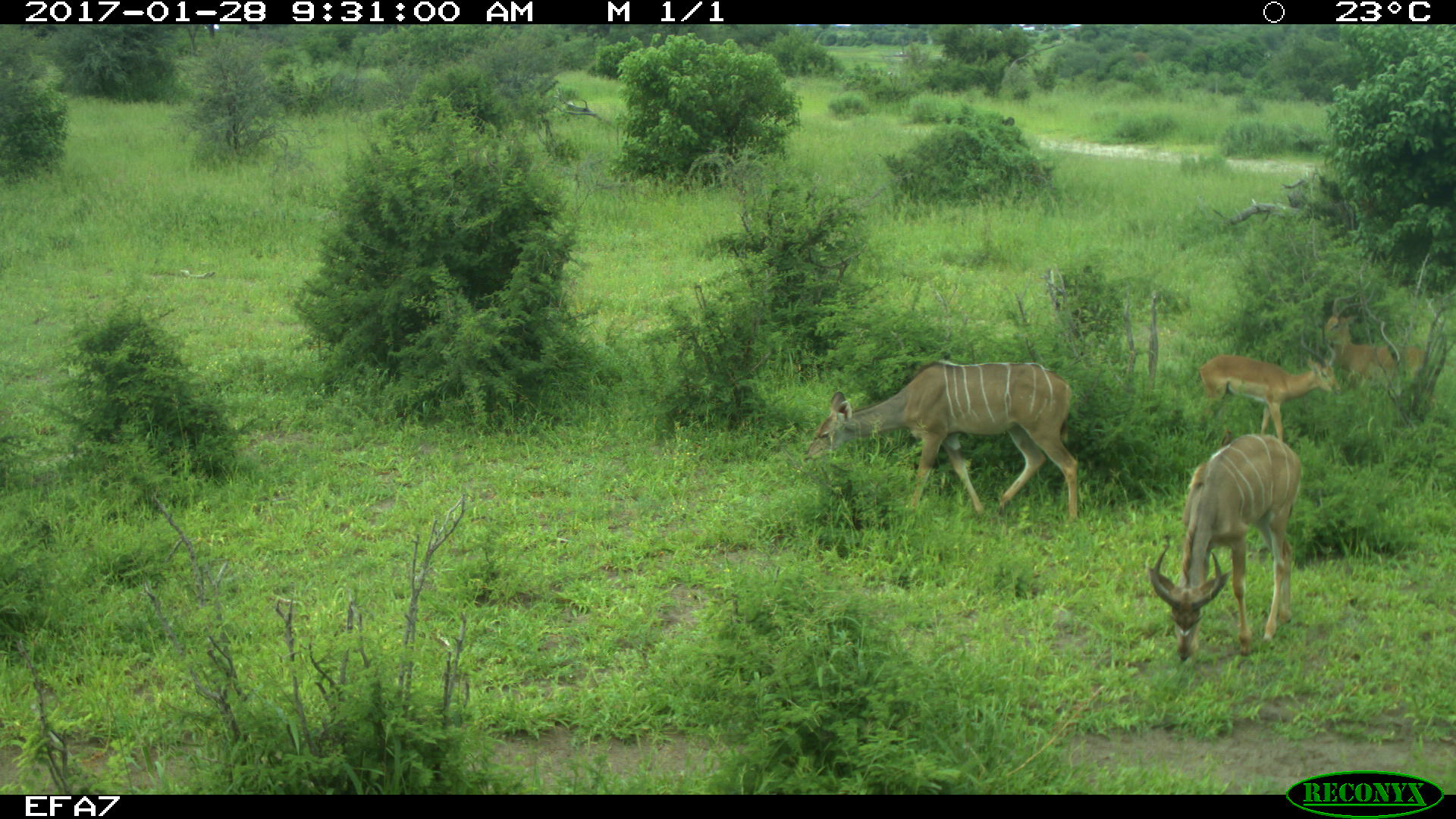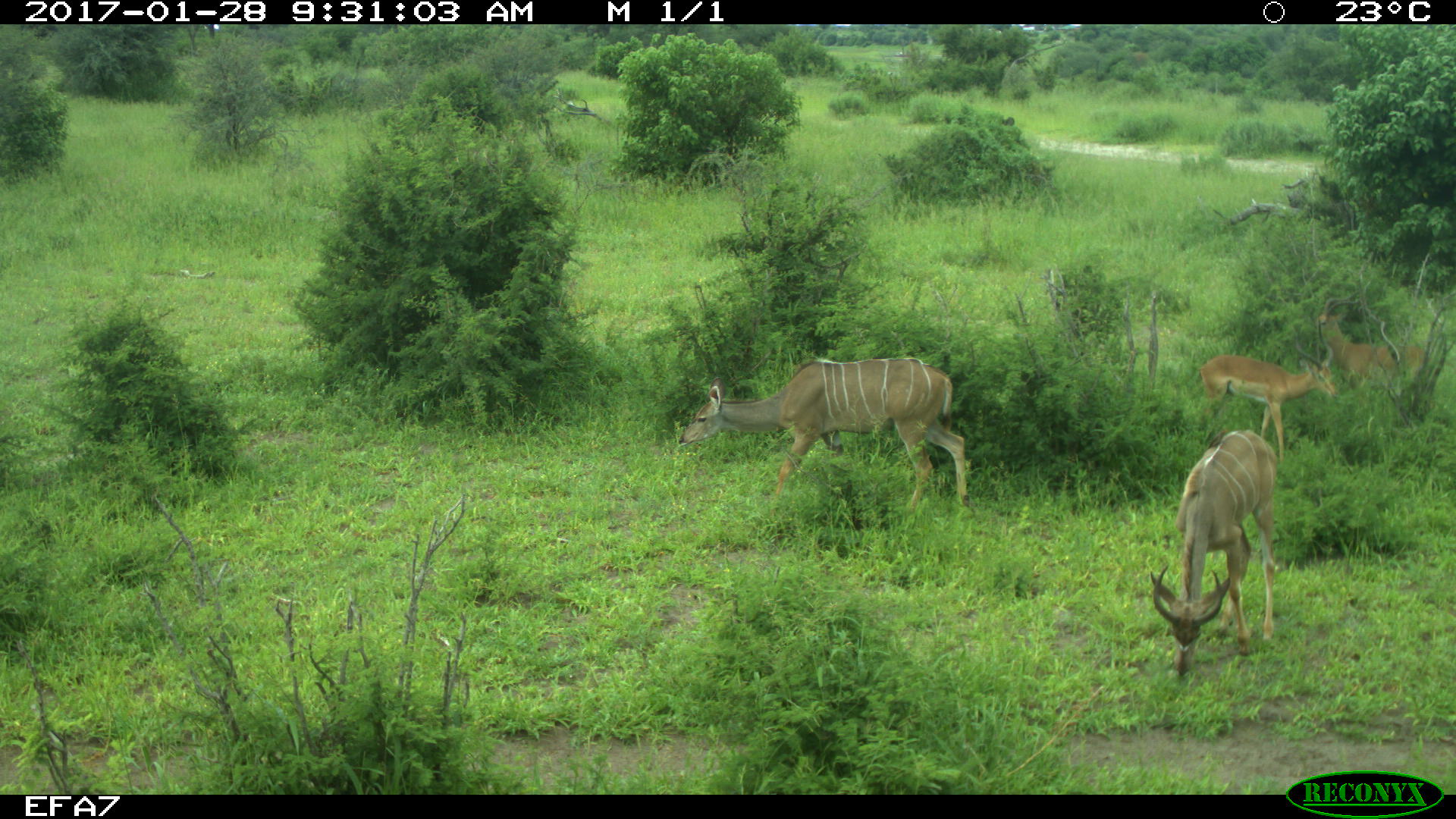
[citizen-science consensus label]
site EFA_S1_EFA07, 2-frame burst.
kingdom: Animalia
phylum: Chordata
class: Mammalia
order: Artiodactyla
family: Bovidae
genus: Aepyceros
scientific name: Aepyceros melampus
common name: impala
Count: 2.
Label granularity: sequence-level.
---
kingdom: Animalia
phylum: Chordata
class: Mammalia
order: Artiodactyla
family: Bovidae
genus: Tragelaphus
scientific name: Tragelaphus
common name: kudu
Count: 2.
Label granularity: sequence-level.